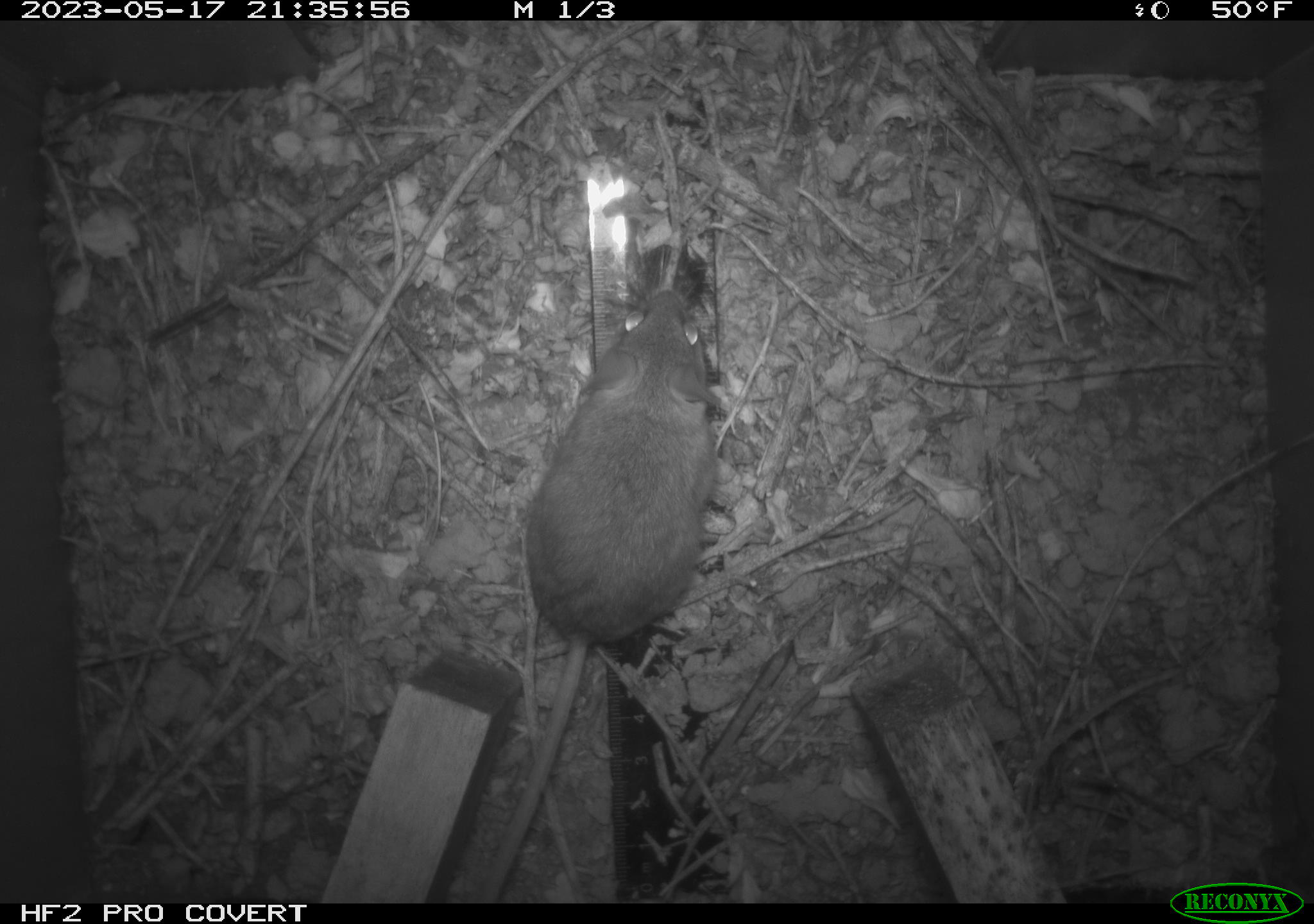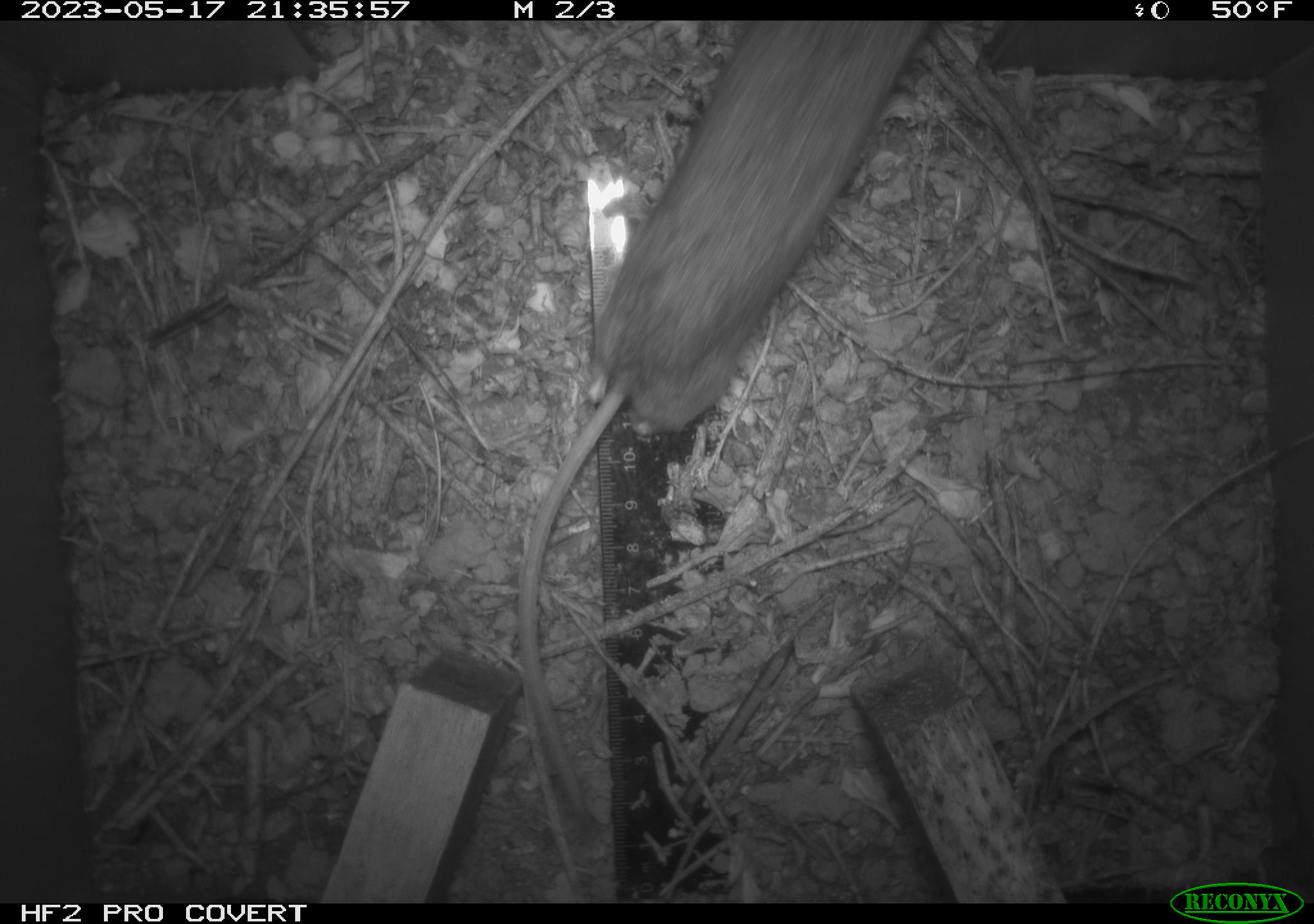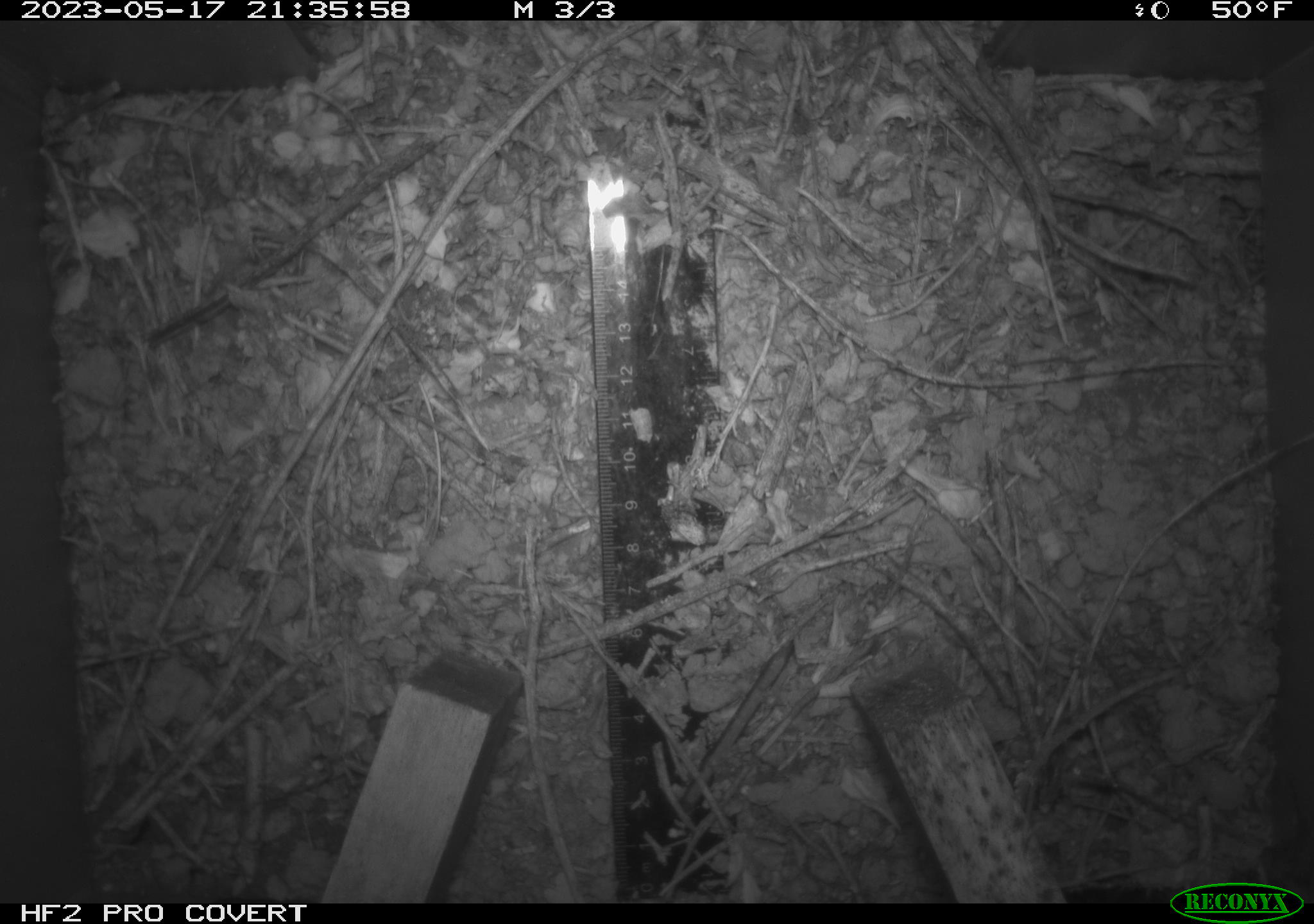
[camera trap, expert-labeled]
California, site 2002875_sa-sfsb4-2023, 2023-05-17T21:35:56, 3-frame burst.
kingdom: Animalia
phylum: Chordata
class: Mammalia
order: Rodentia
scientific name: Rodentia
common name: mouse species